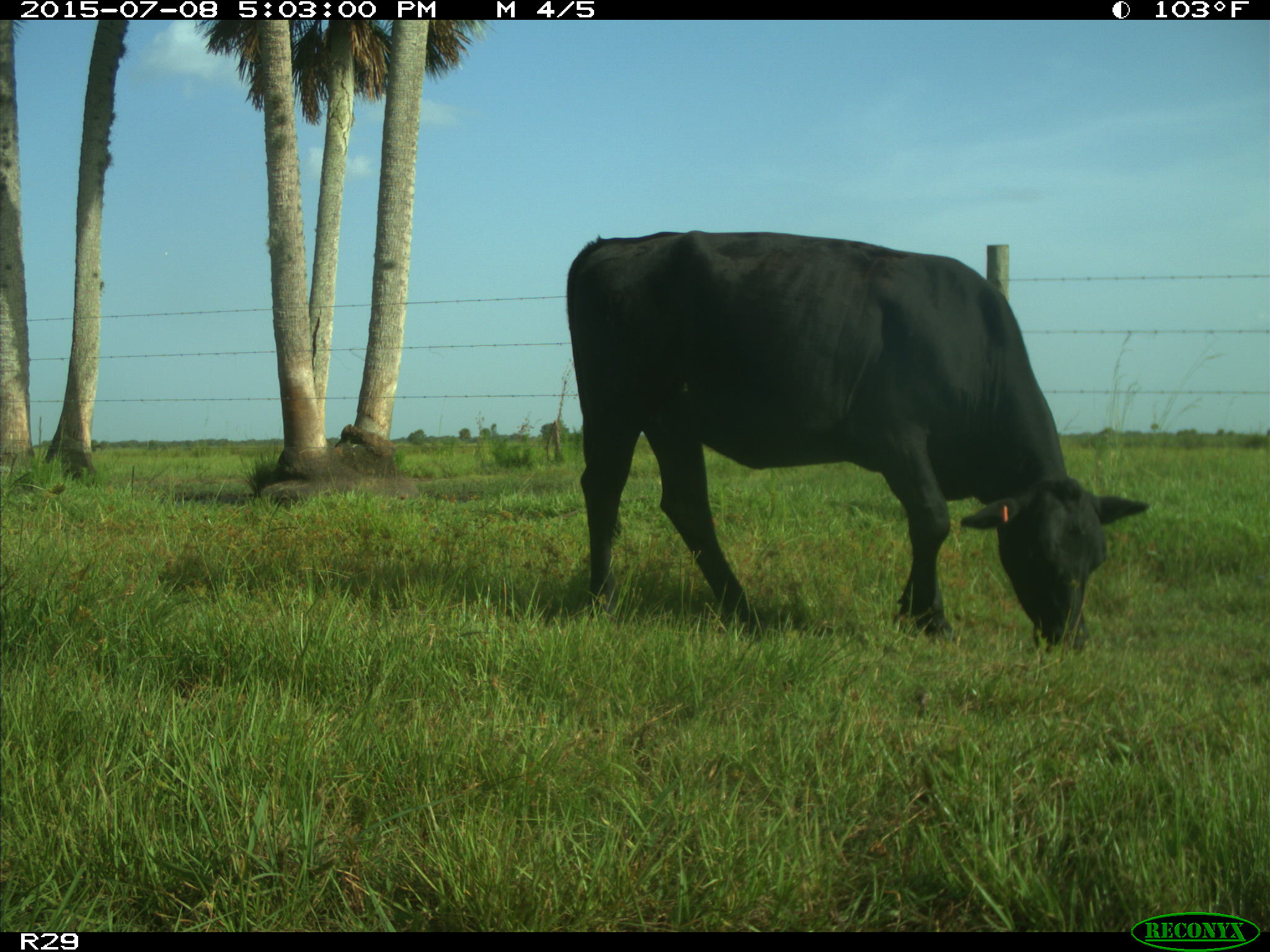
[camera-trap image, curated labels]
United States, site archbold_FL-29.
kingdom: Animalia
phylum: Chordata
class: Mammalia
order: Artiodactyla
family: Bovidae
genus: Bos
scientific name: Bos taurus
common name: domestic cow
Bos taurus (domestic cow).